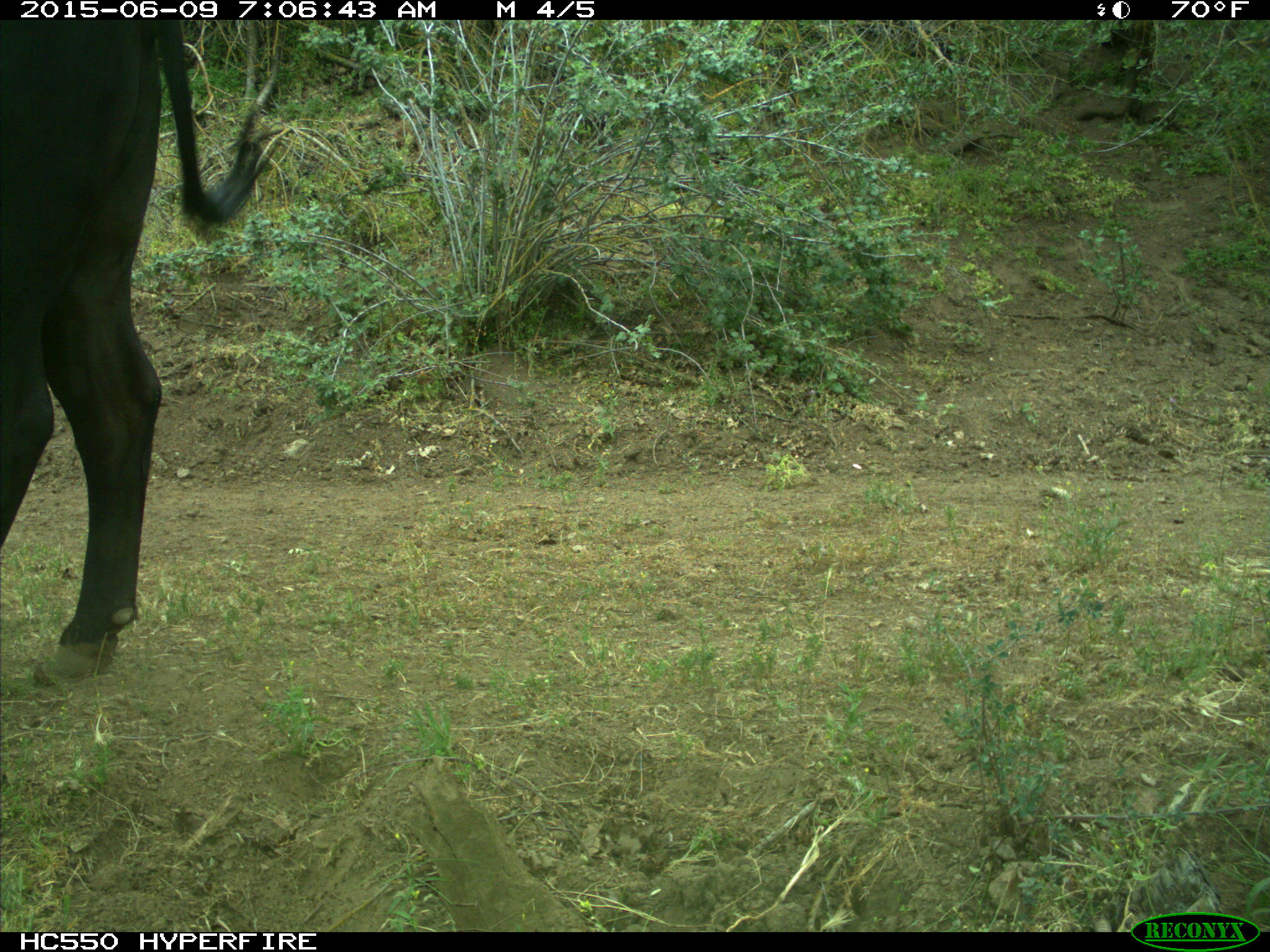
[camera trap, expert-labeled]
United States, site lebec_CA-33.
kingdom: Animalia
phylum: Chordata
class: Mammalia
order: Artiodactyla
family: Bovidae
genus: Bos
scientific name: Bos taurus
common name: domestic cow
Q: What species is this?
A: Bos taurus (domestic cow).